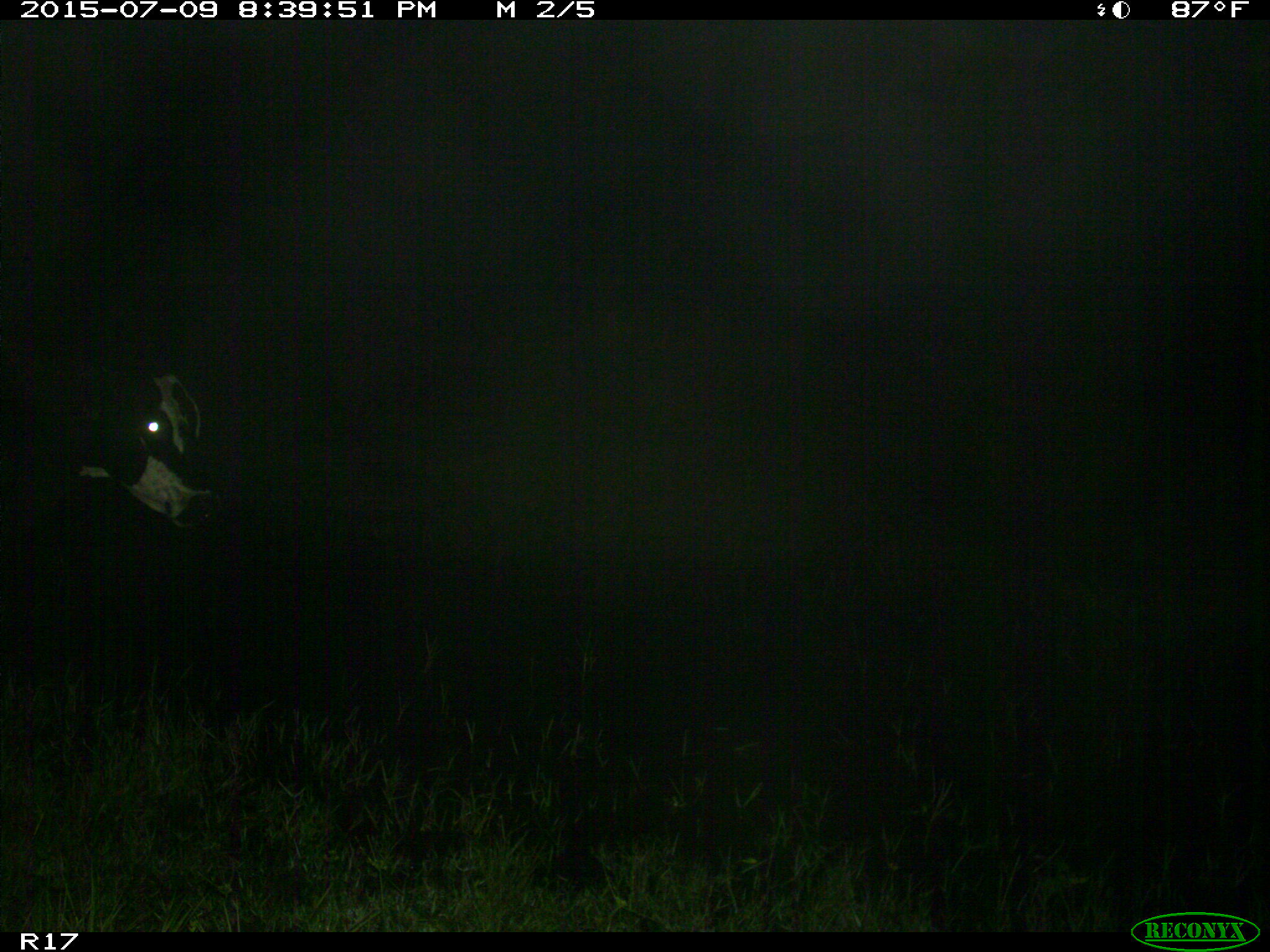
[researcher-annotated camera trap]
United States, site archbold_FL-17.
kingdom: Animalia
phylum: Chordata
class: Mammalia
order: Artiodactyla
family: Bovidae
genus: Bos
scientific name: Bos taurus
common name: domestic cow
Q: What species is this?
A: Bos taurus (domestic cow).